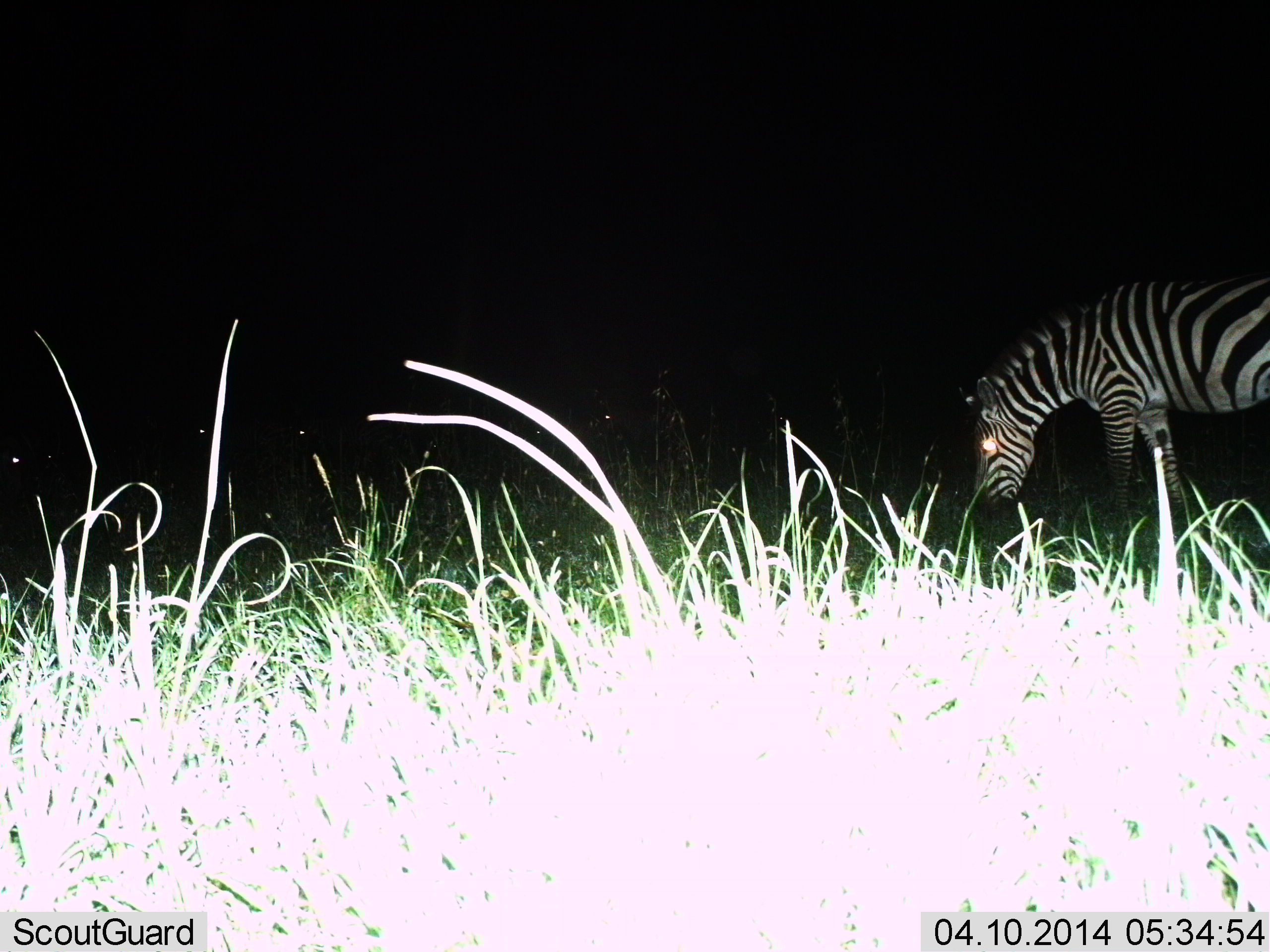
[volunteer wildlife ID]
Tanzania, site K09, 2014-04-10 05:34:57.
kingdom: Animalia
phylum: Chordata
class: Mammalia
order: Perissodactyla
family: Equidae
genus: Equus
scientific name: Equus quagga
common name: plains zebra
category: zebra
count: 1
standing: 40%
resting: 0%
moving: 0%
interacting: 0%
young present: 0%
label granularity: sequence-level